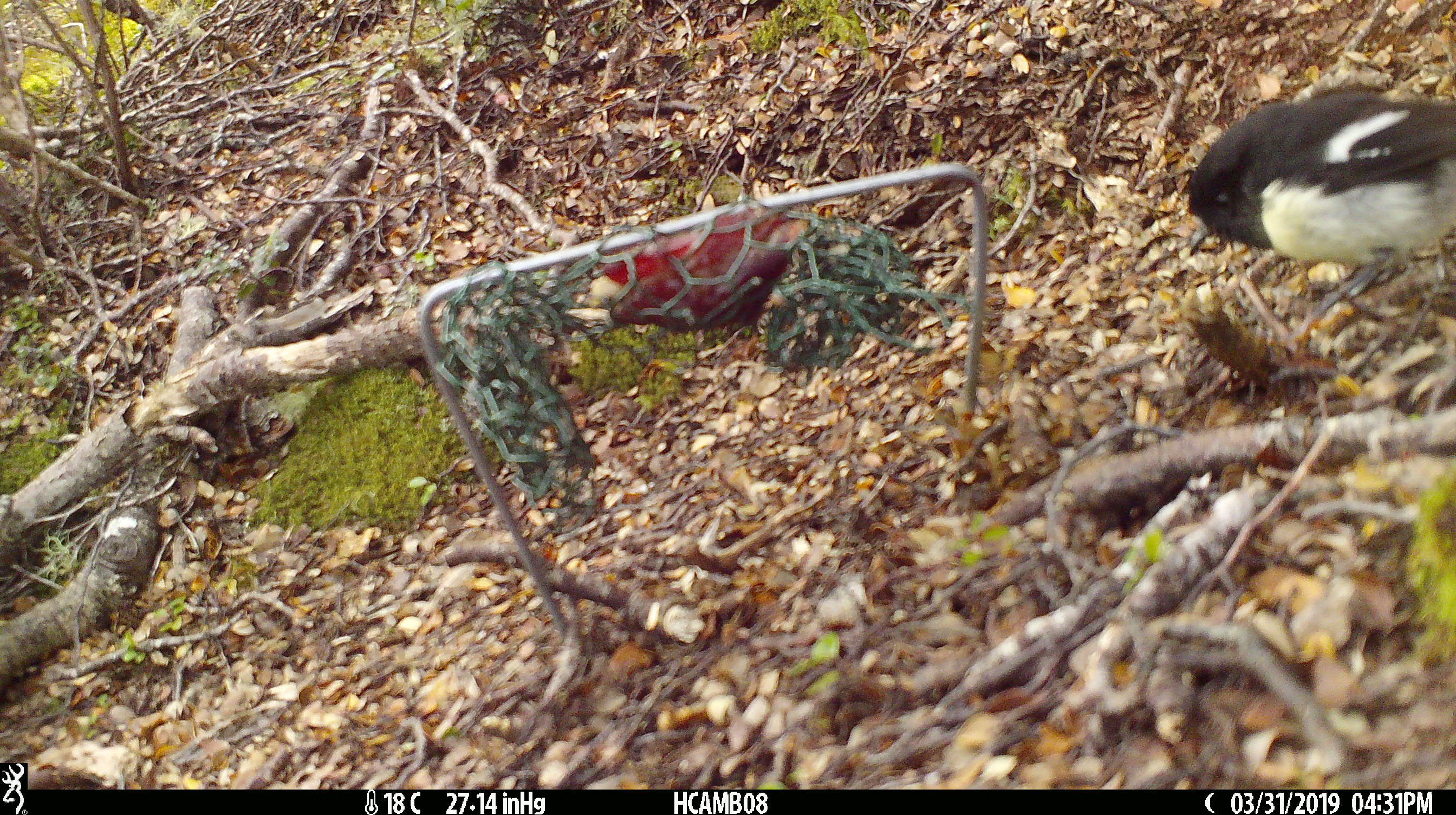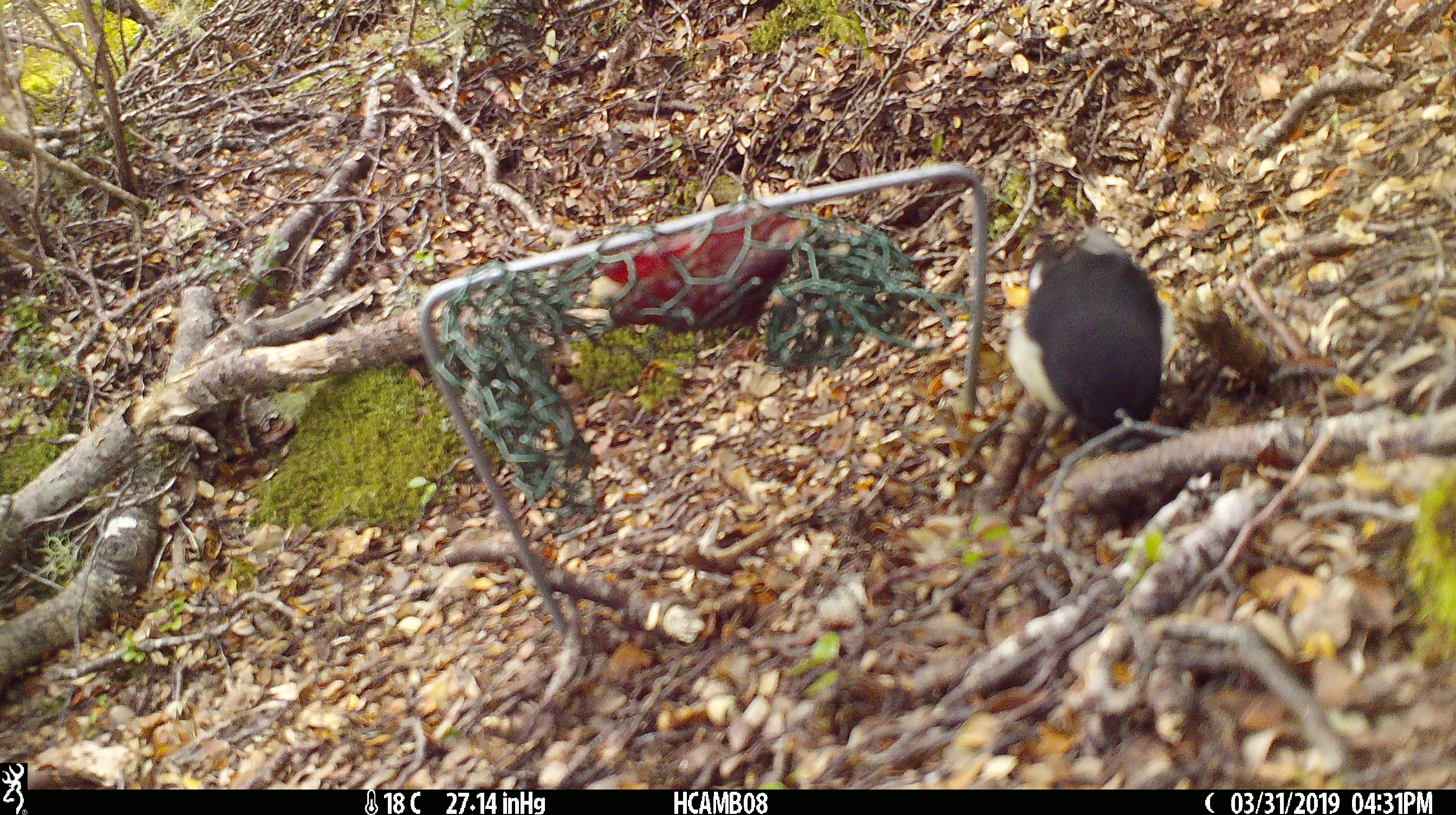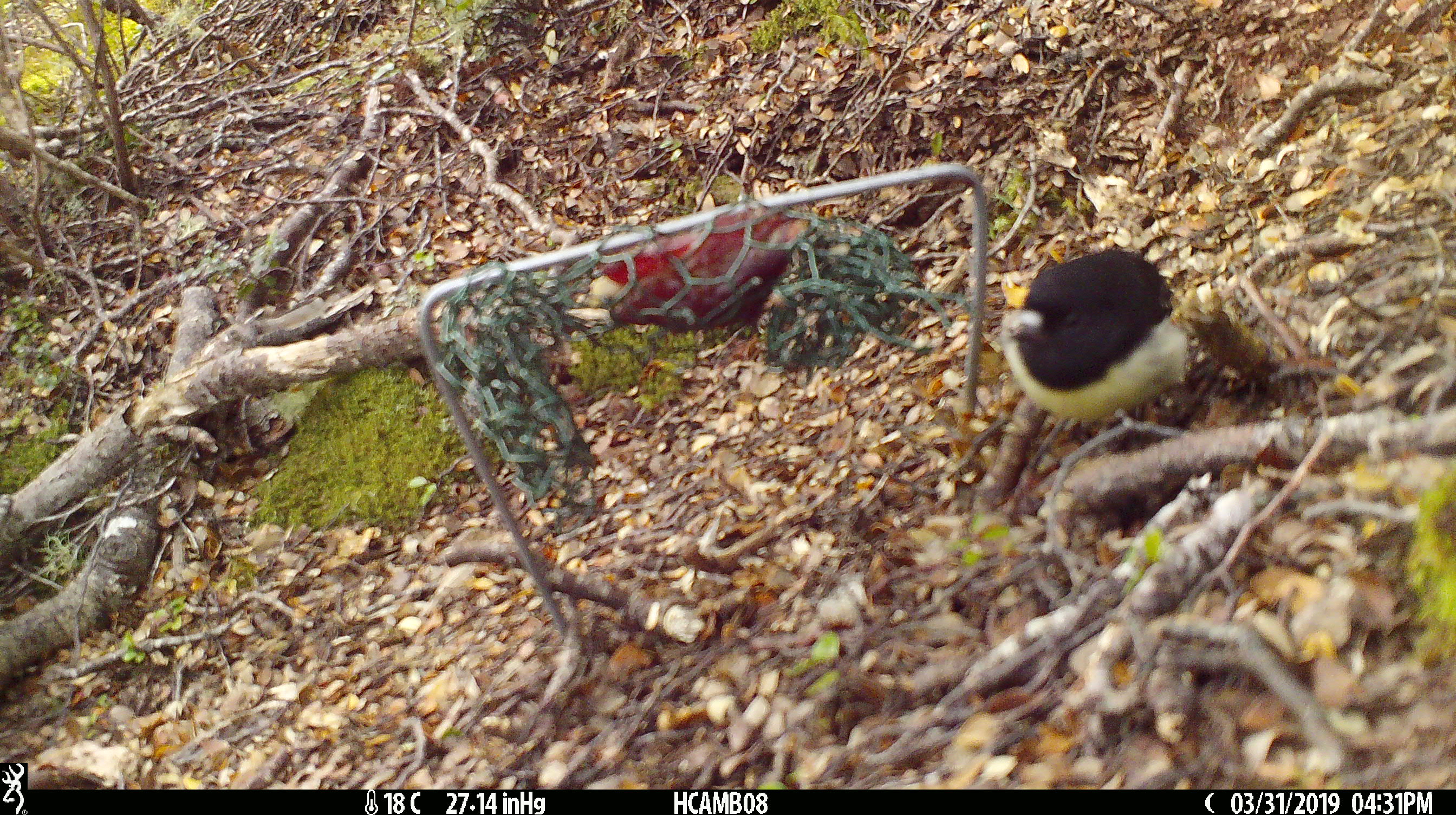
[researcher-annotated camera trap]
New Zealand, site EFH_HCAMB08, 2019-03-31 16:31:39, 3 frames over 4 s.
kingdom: Animalia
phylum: Chordata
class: Aves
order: Passeriformes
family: Petroicidae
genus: Petroica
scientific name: Petroica macrocephala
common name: tomtit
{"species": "tomtit (Petroica macrocephala)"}